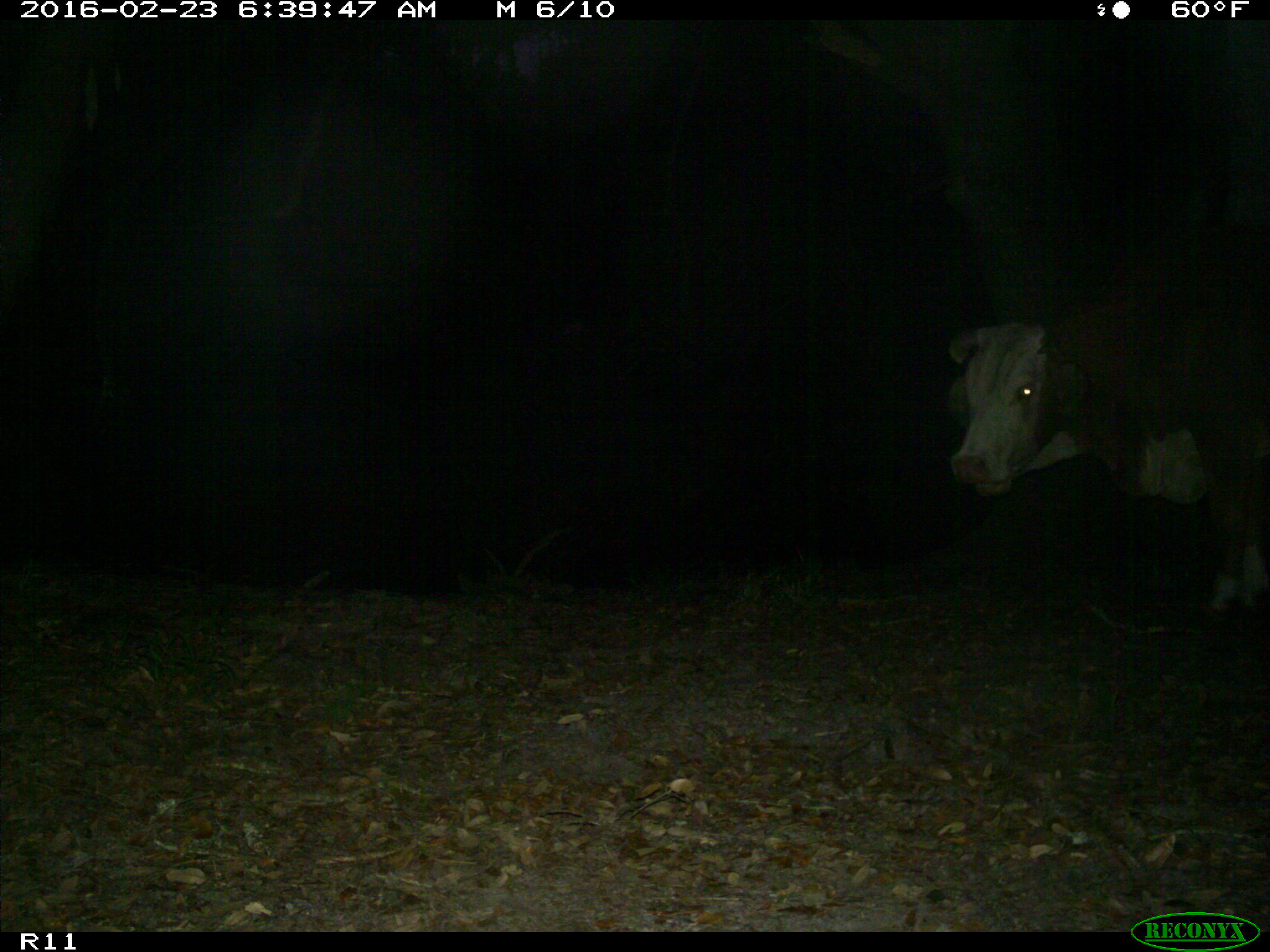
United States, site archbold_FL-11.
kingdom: Animalia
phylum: Chordata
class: Mammalia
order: Artiodactyla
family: Bovidae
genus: Bos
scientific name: Bos taurus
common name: domestic cow